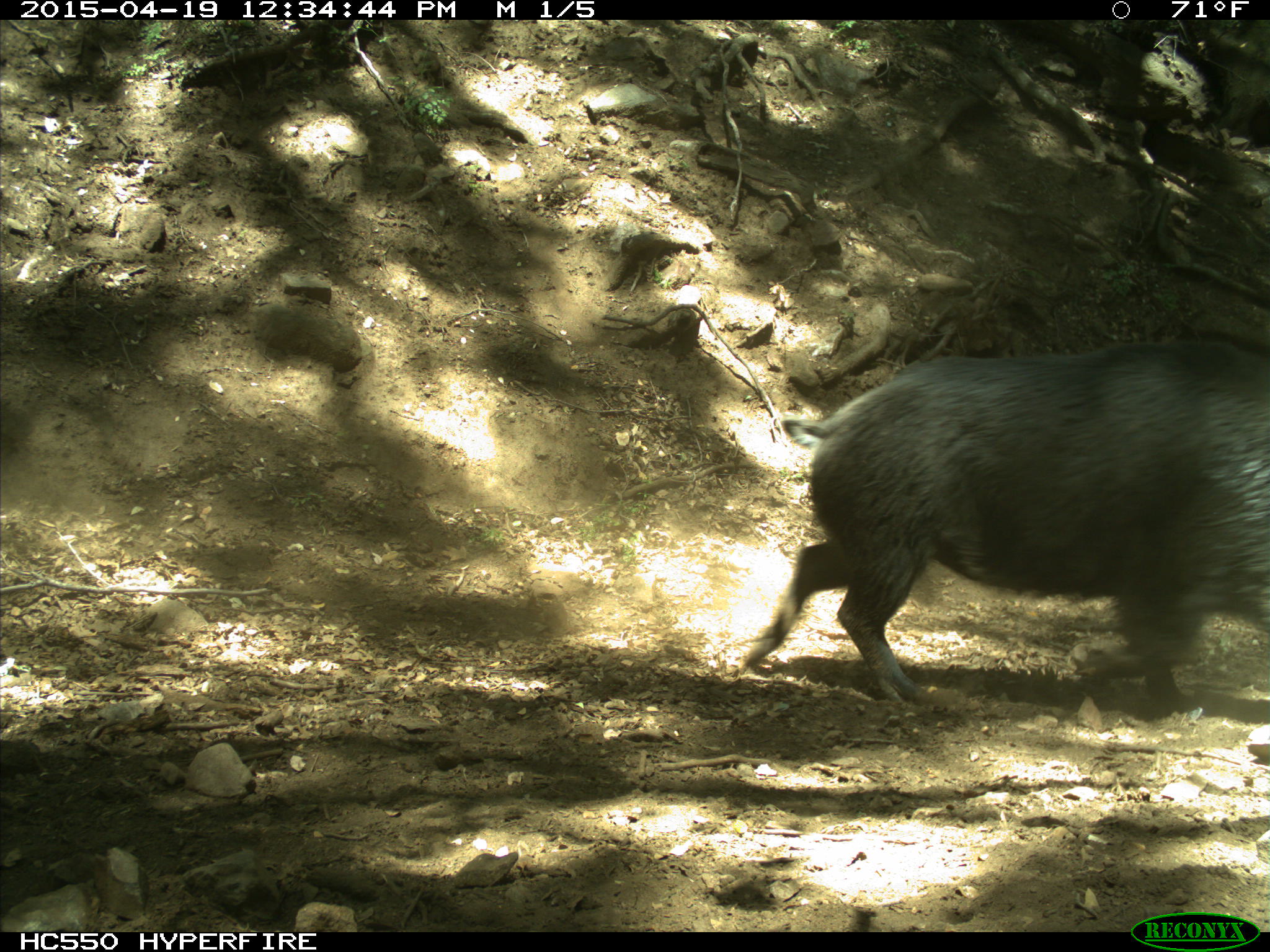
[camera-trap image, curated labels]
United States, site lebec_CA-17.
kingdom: Animalia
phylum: Chordata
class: Mammalia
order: Artiodactyla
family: Suidae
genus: Sus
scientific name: Sus scrofa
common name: wild boar